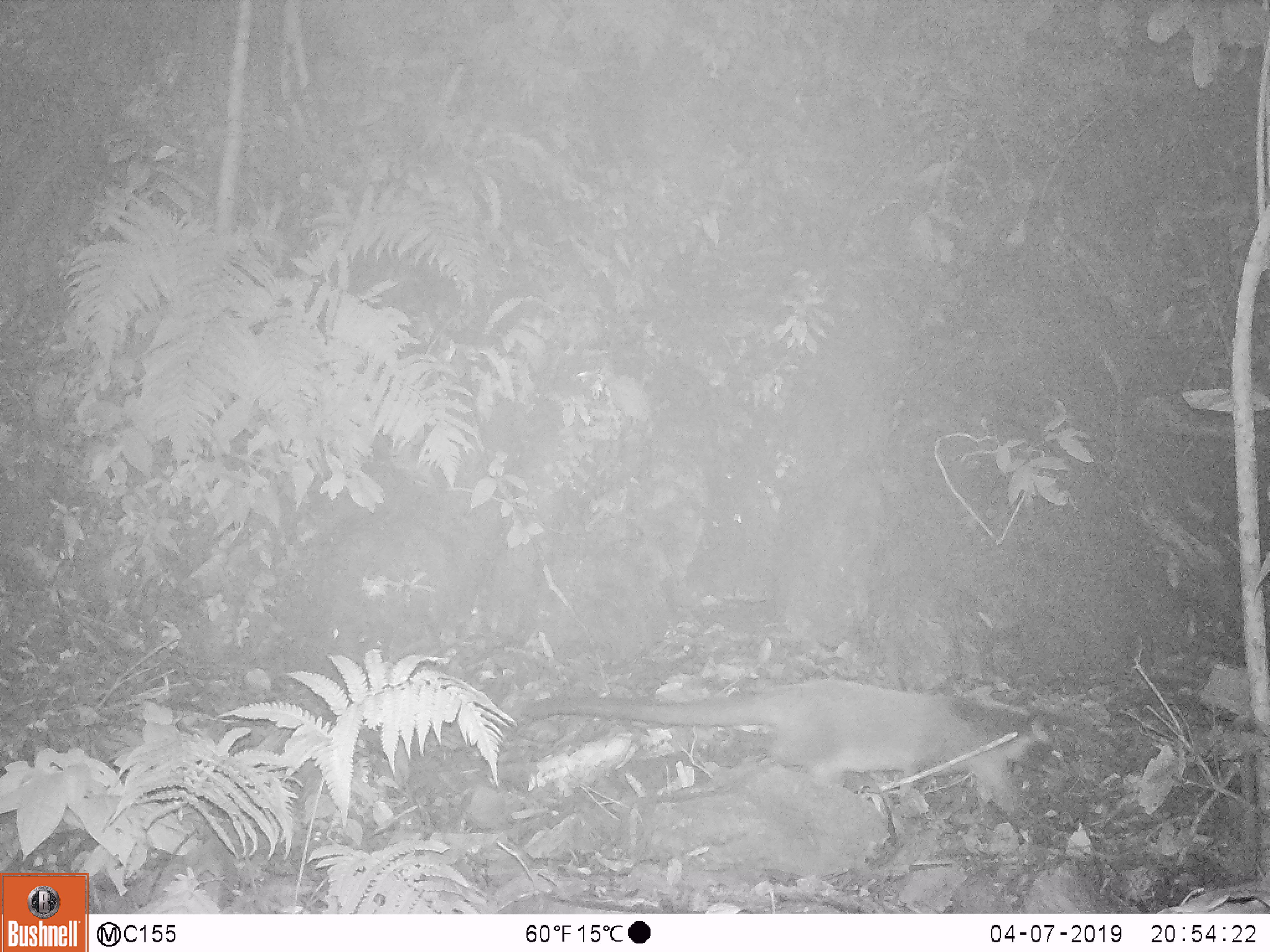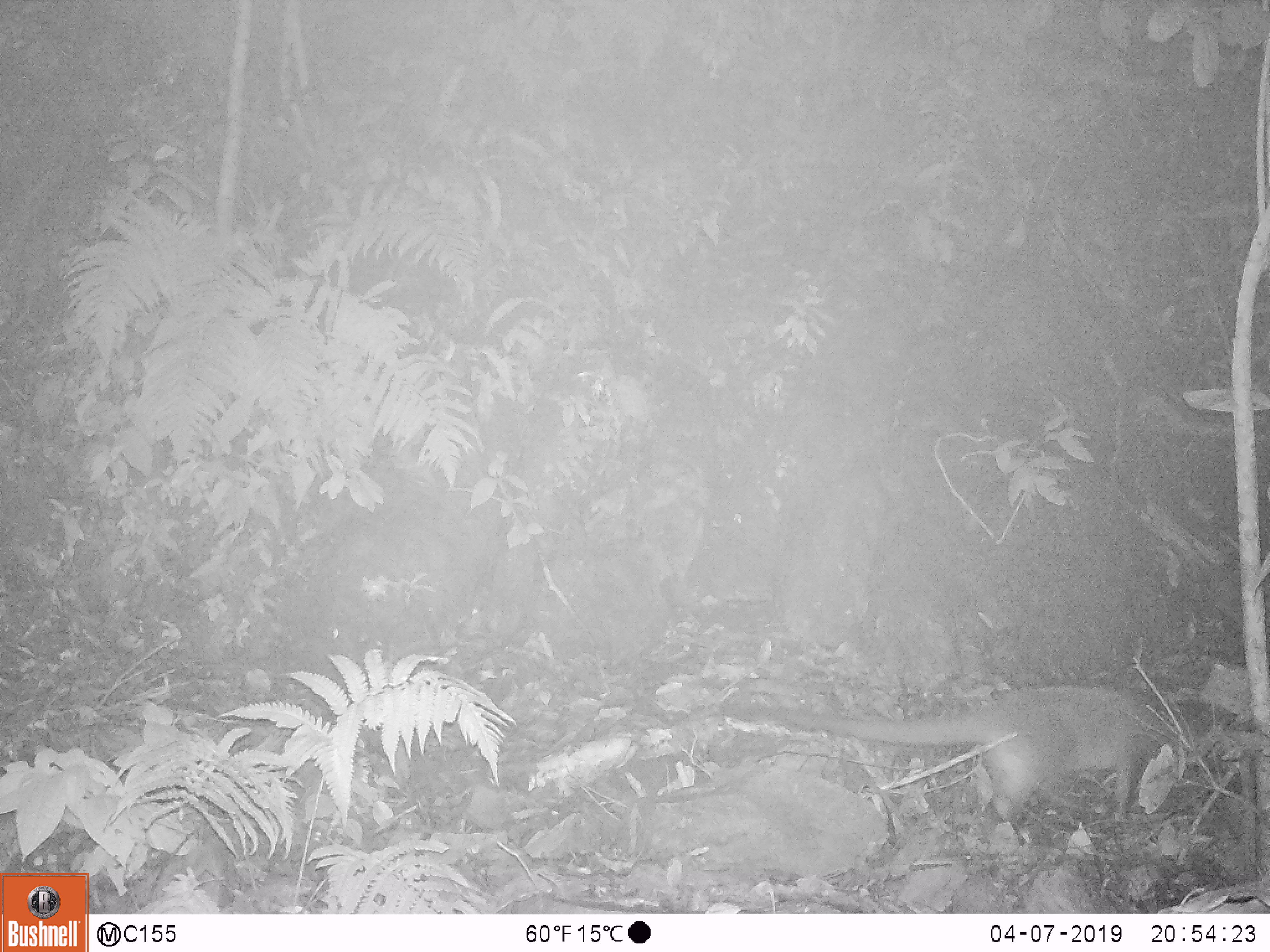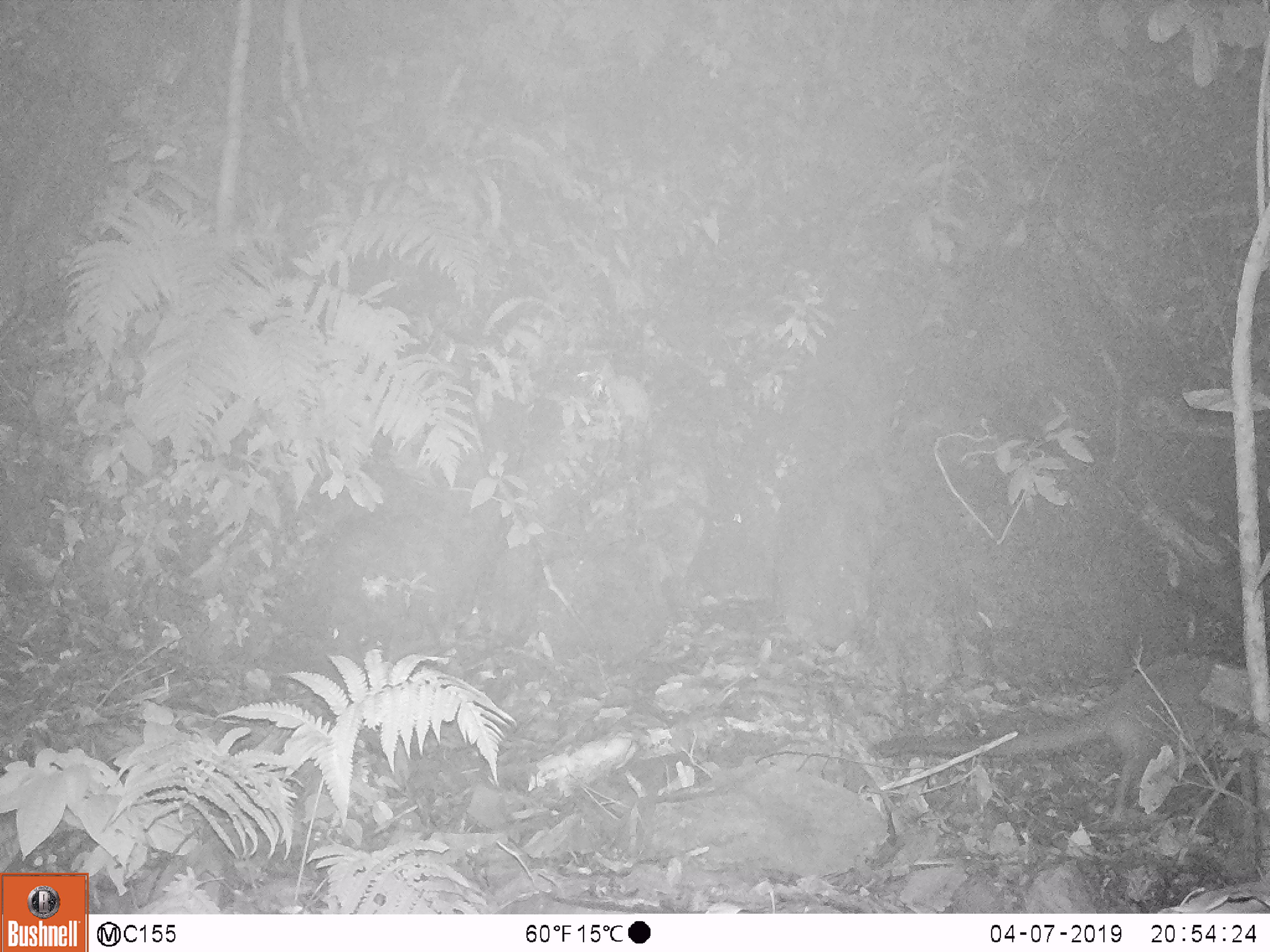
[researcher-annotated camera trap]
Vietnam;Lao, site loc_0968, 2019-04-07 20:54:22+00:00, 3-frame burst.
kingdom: Animalia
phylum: Chordata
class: Mammalia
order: Carnivora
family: Viverridae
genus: Paguma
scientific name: Paguma larvata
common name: masked palm civet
Masked palm civet (Paguma larvata). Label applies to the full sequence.